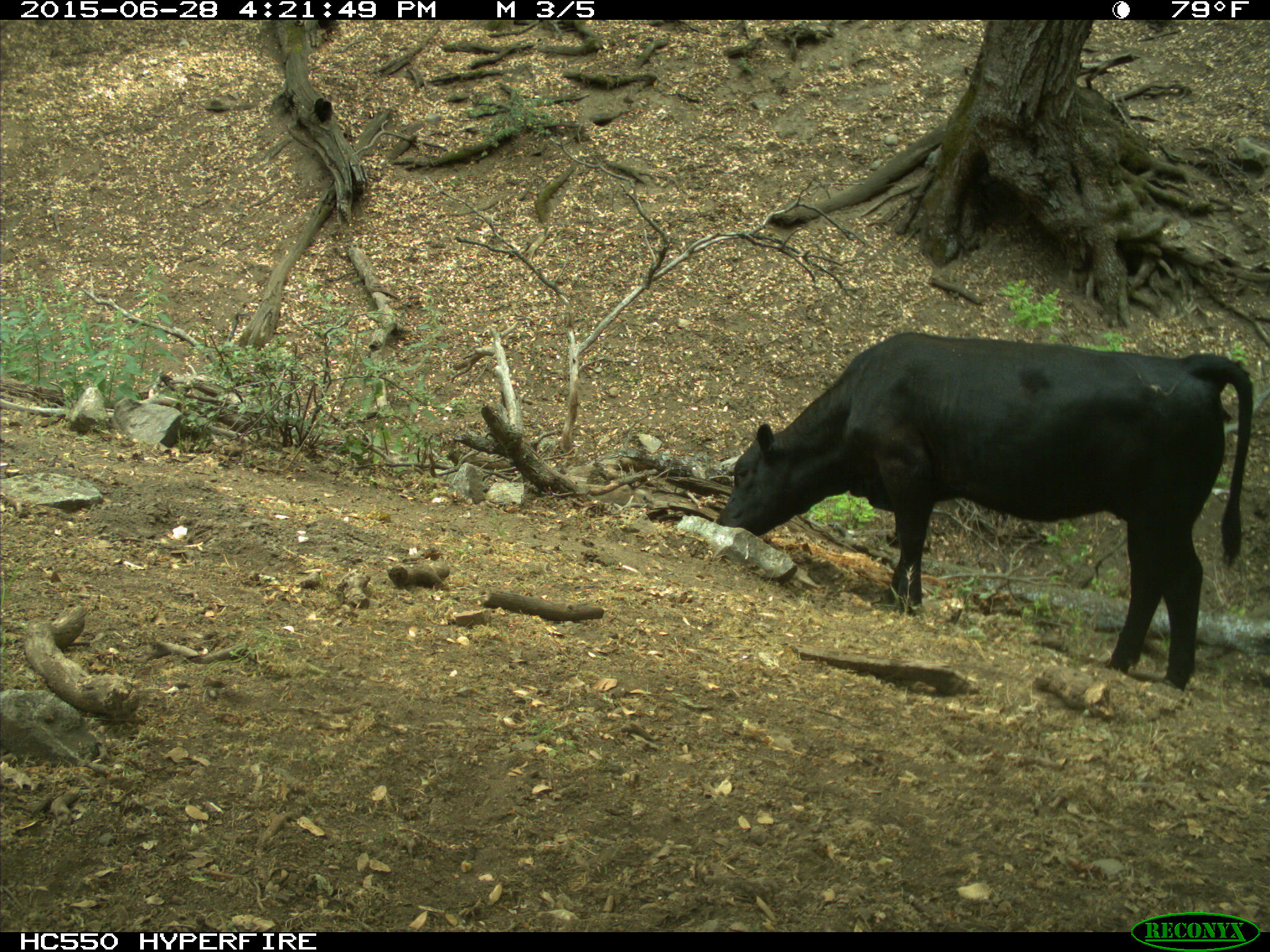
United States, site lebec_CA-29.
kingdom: Animalia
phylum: Chordata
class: Mammalia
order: Artiodactyla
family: Bovidae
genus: Bos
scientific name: Bos taurus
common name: domestic cow